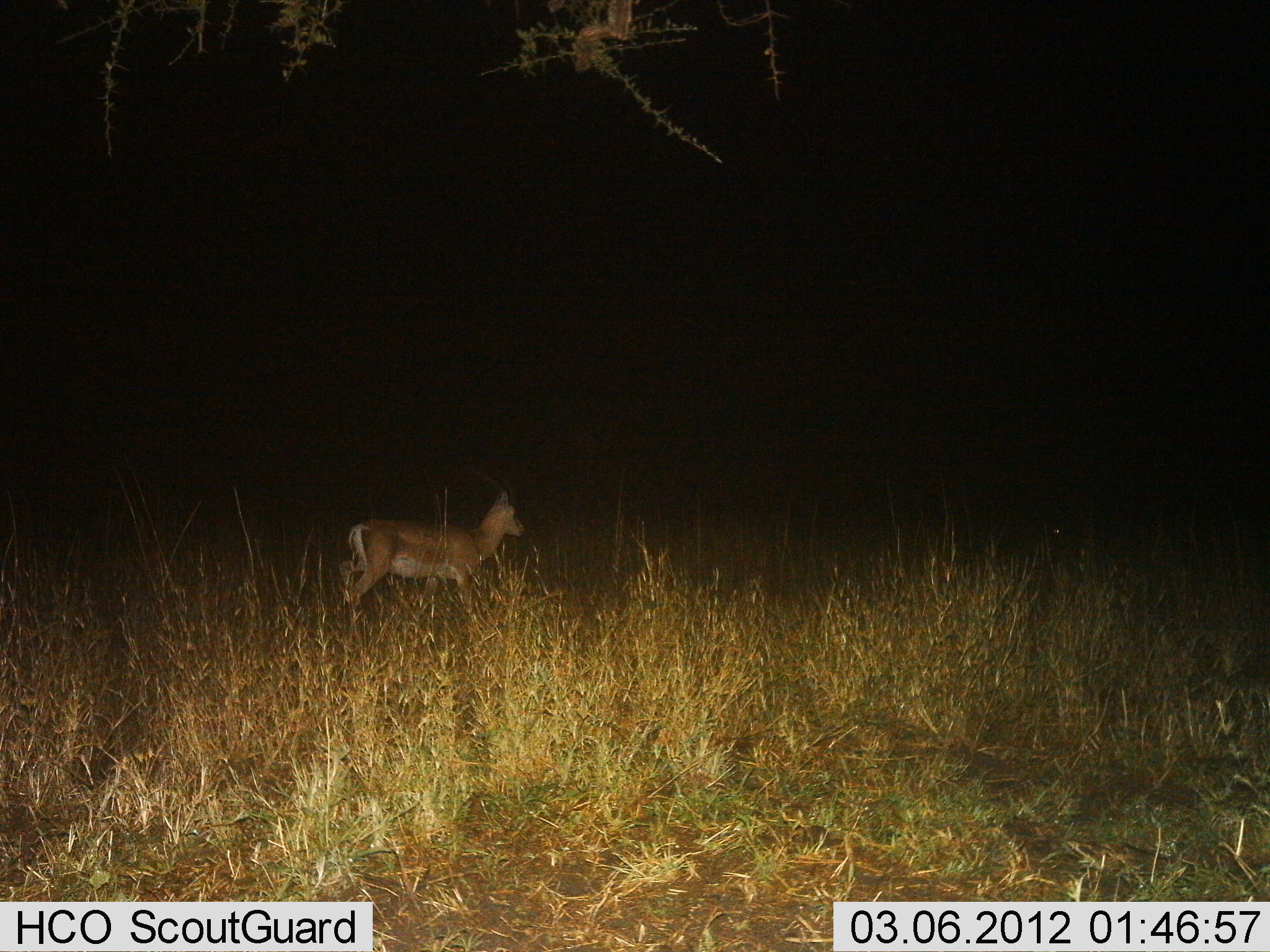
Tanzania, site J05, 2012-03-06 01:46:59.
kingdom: Animalia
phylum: Chordata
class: Mammalia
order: Artiodactyla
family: Bovidae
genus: Nanger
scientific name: Nanger granti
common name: grant's gazelle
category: gazellegrants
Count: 1.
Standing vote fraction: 41%.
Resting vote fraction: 0%.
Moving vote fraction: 59%.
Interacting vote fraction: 0%.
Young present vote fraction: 0%.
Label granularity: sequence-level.